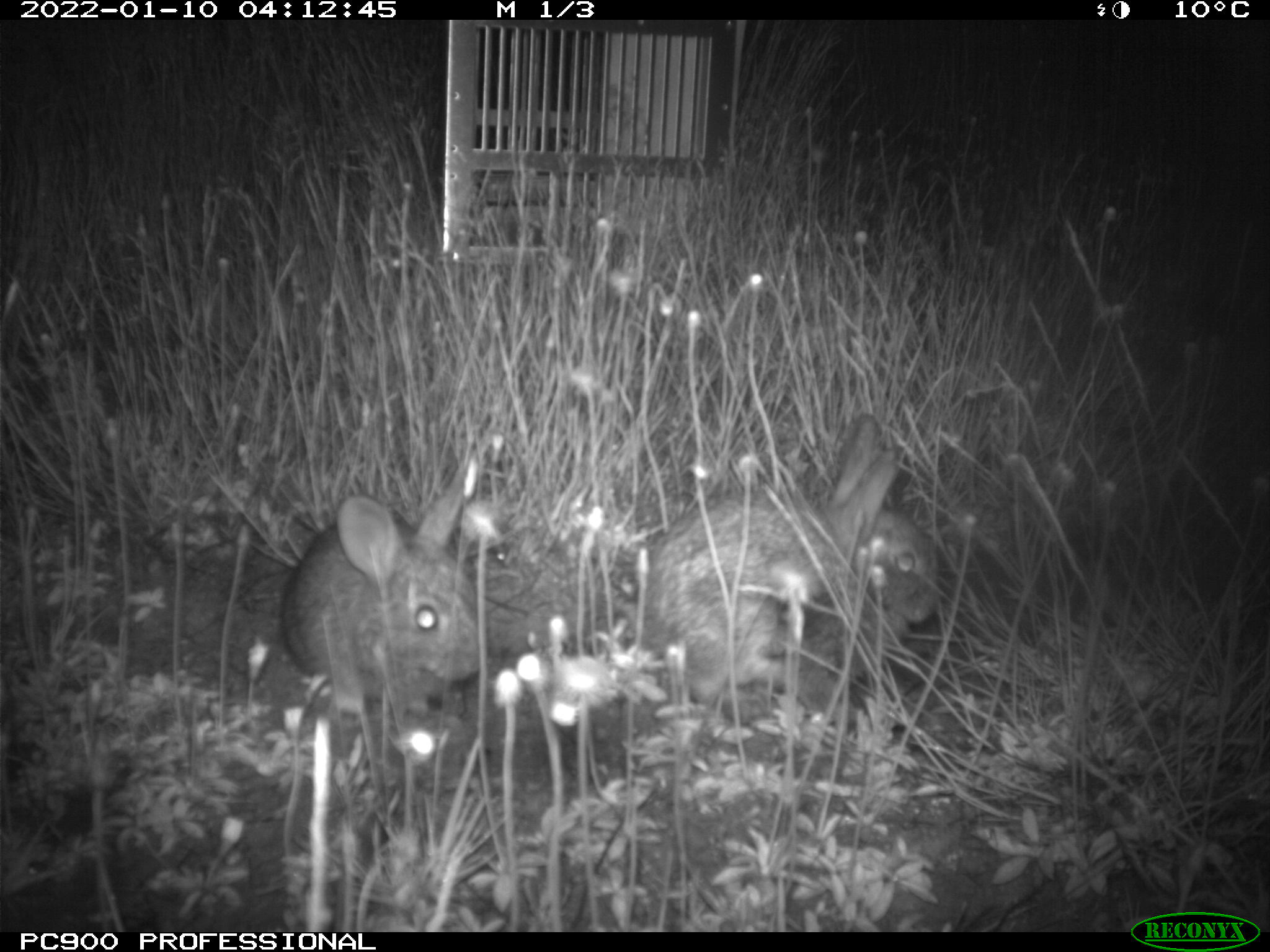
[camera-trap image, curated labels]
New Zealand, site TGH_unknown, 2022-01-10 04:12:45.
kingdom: Animalia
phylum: Chordata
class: Mammalia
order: Lagomorpha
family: Leporidae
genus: Oryctolagus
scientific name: Oryctolagus cuniculus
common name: european rabbit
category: rabbit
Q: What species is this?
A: Rabbit (european rabbit) (Oryctolagus cuniculus).